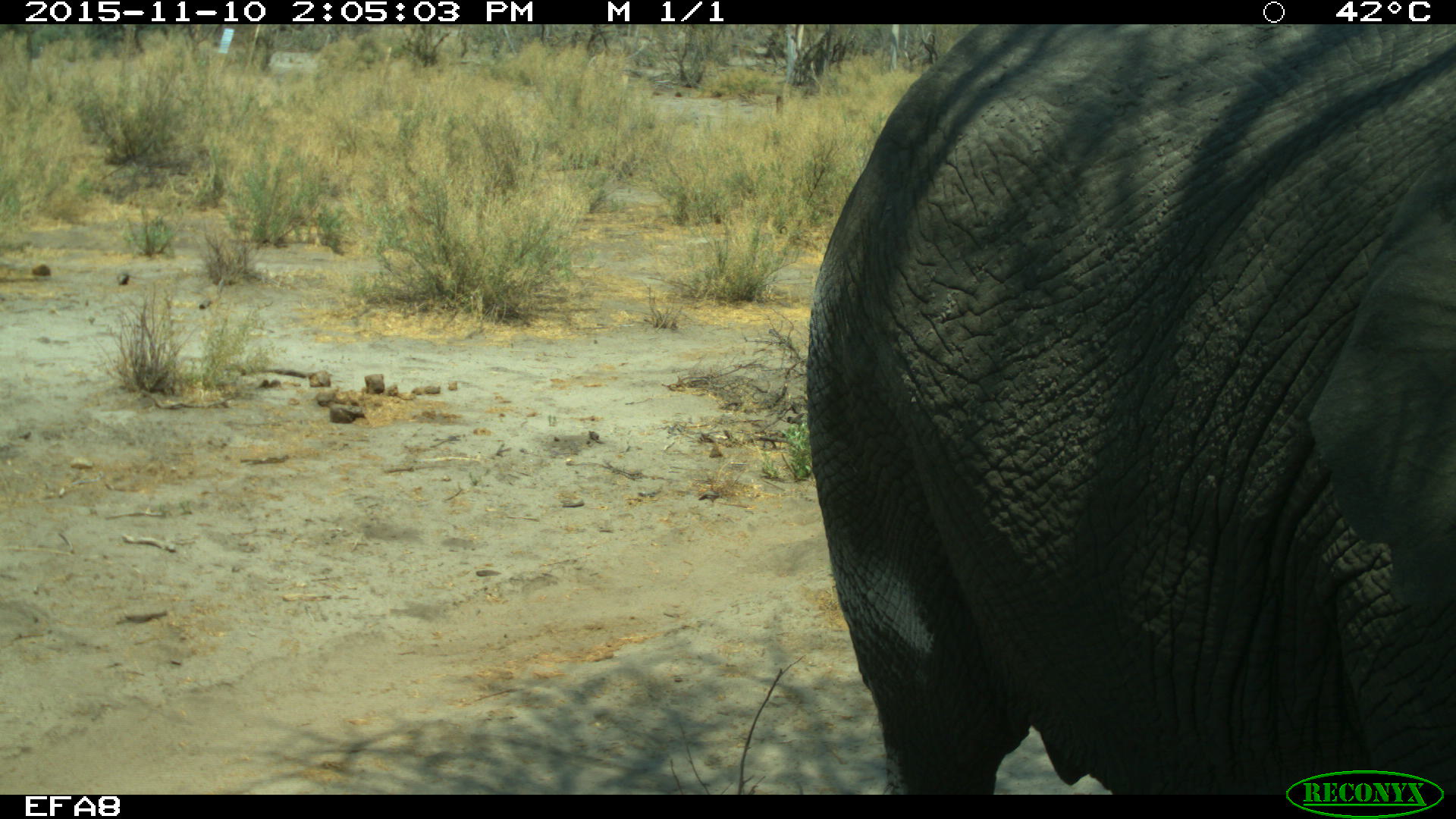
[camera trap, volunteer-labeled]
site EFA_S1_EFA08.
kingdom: Animalia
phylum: Chordata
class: Mammalia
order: Proboscidea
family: Elephantidae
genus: Loxodonta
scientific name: Loxodonta africana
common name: african bush elephant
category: elephant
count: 1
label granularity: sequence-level